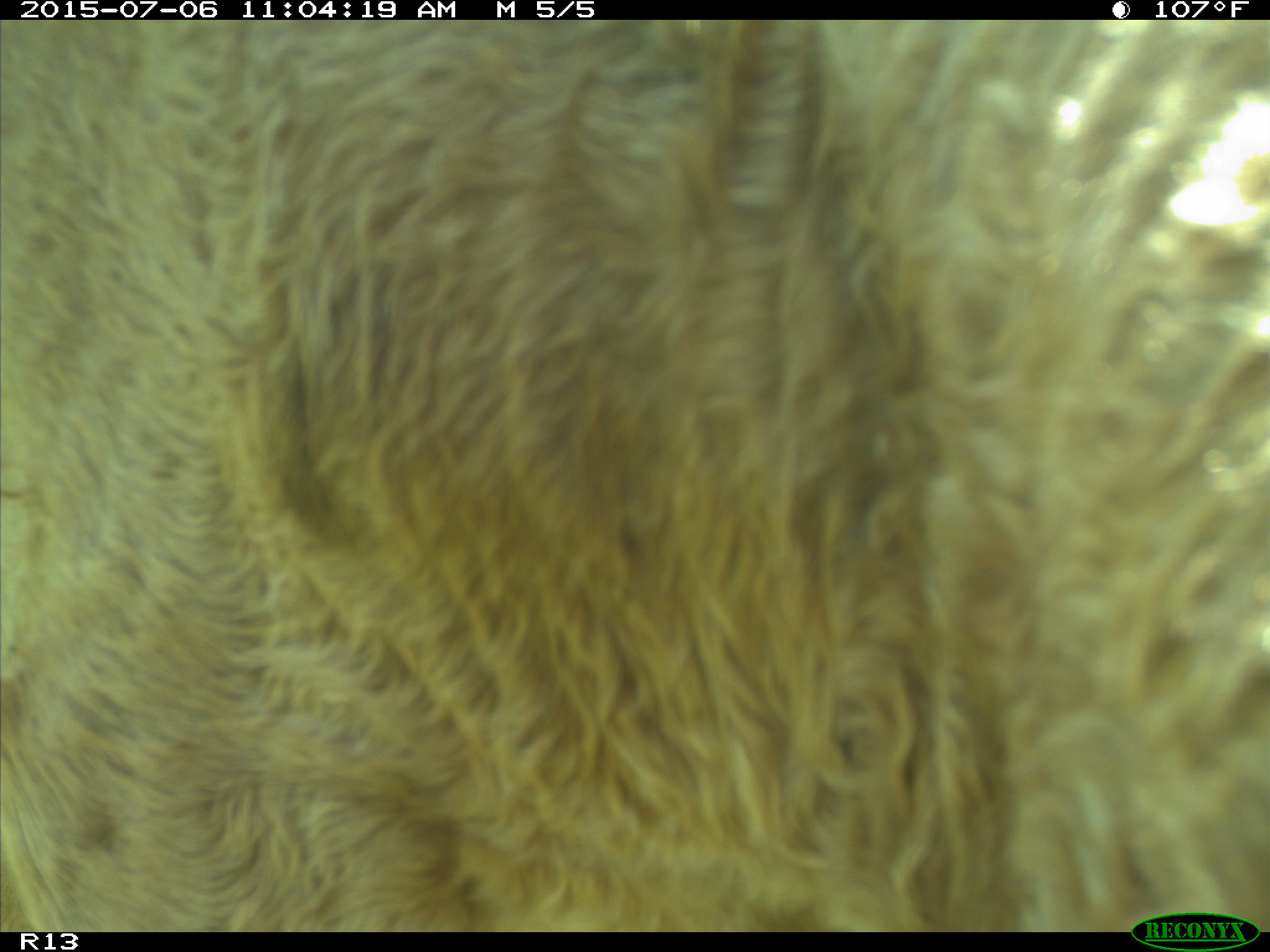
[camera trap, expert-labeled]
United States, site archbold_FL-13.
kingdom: Animalia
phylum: Chordata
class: Mammalia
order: Artiodactyla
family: Bovidae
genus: Bos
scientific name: Bos taurus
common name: domestic cow